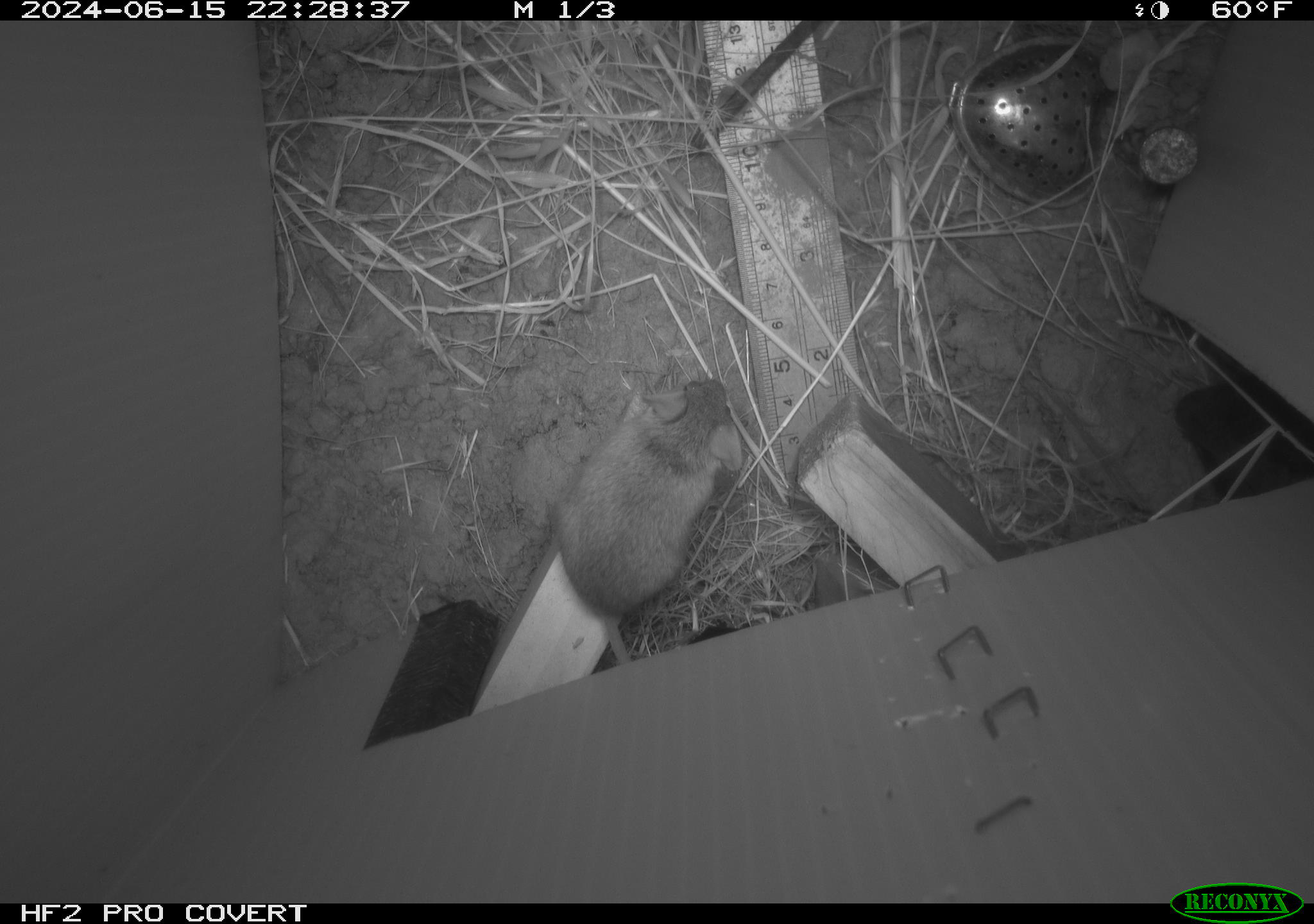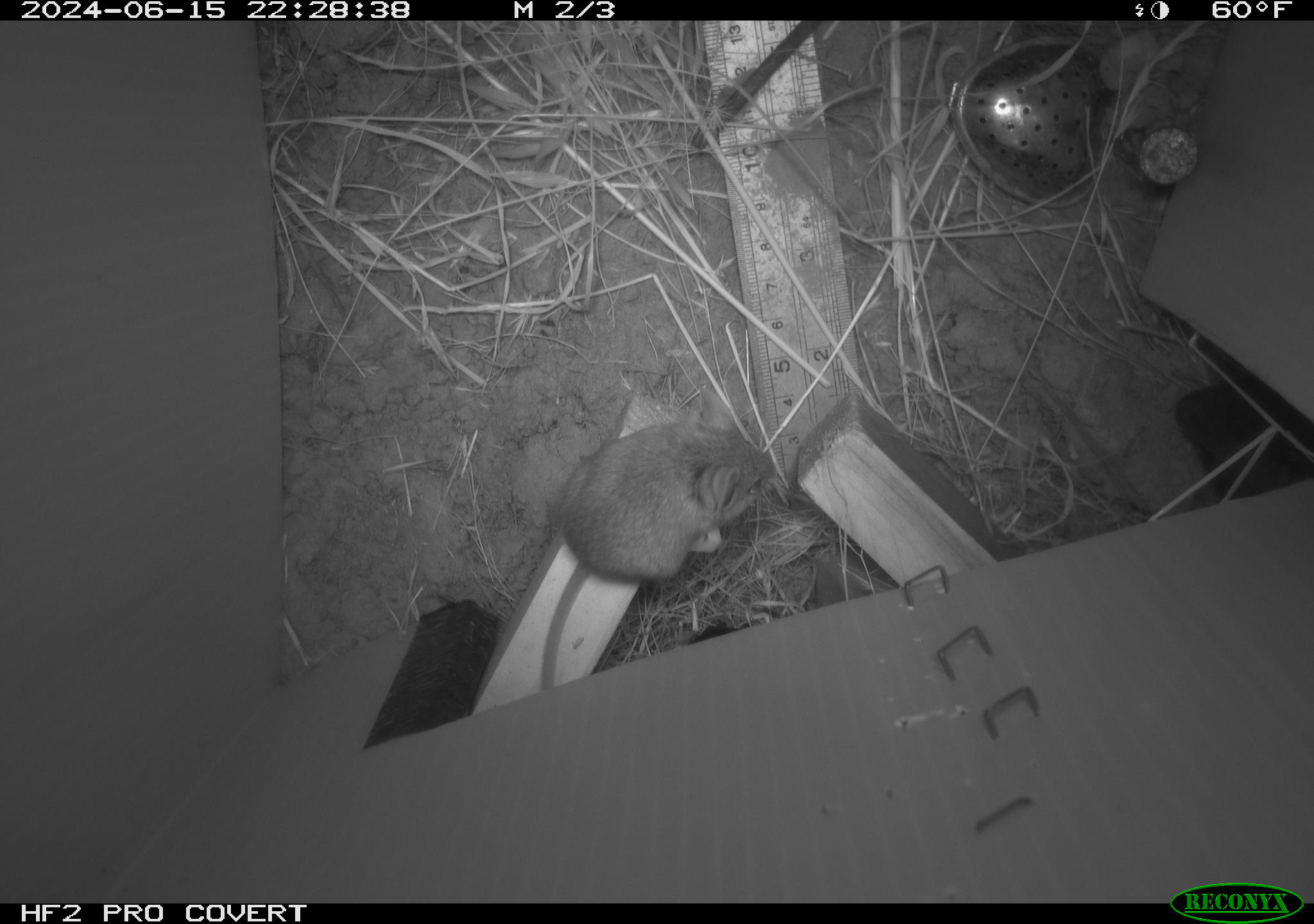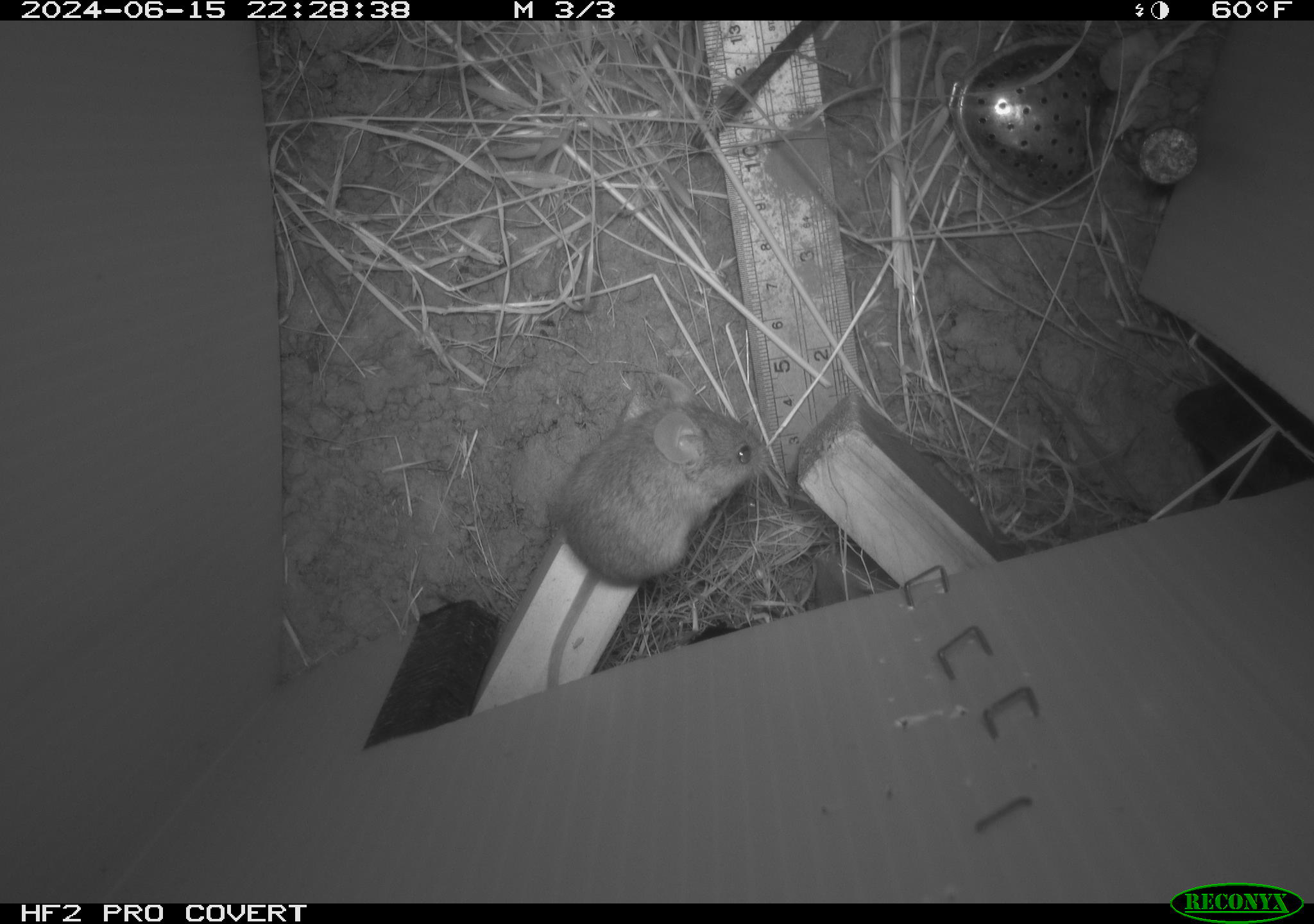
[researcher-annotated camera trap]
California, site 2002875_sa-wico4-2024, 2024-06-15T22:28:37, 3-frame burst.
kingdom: Animalia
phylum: Chordata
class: Mammalia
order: Rodentia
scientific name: Rodentia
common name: rodent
Rodent (Rodentia).